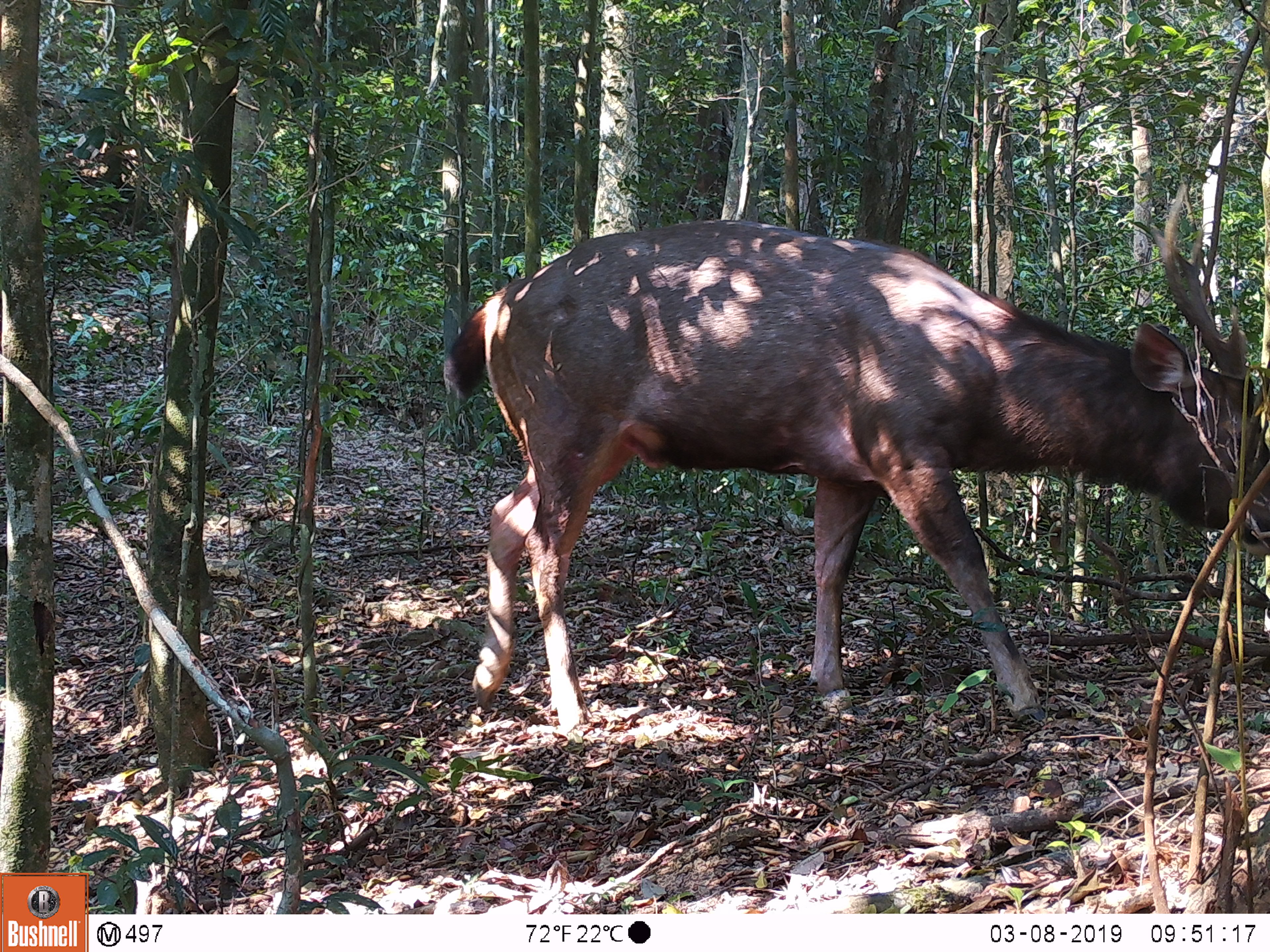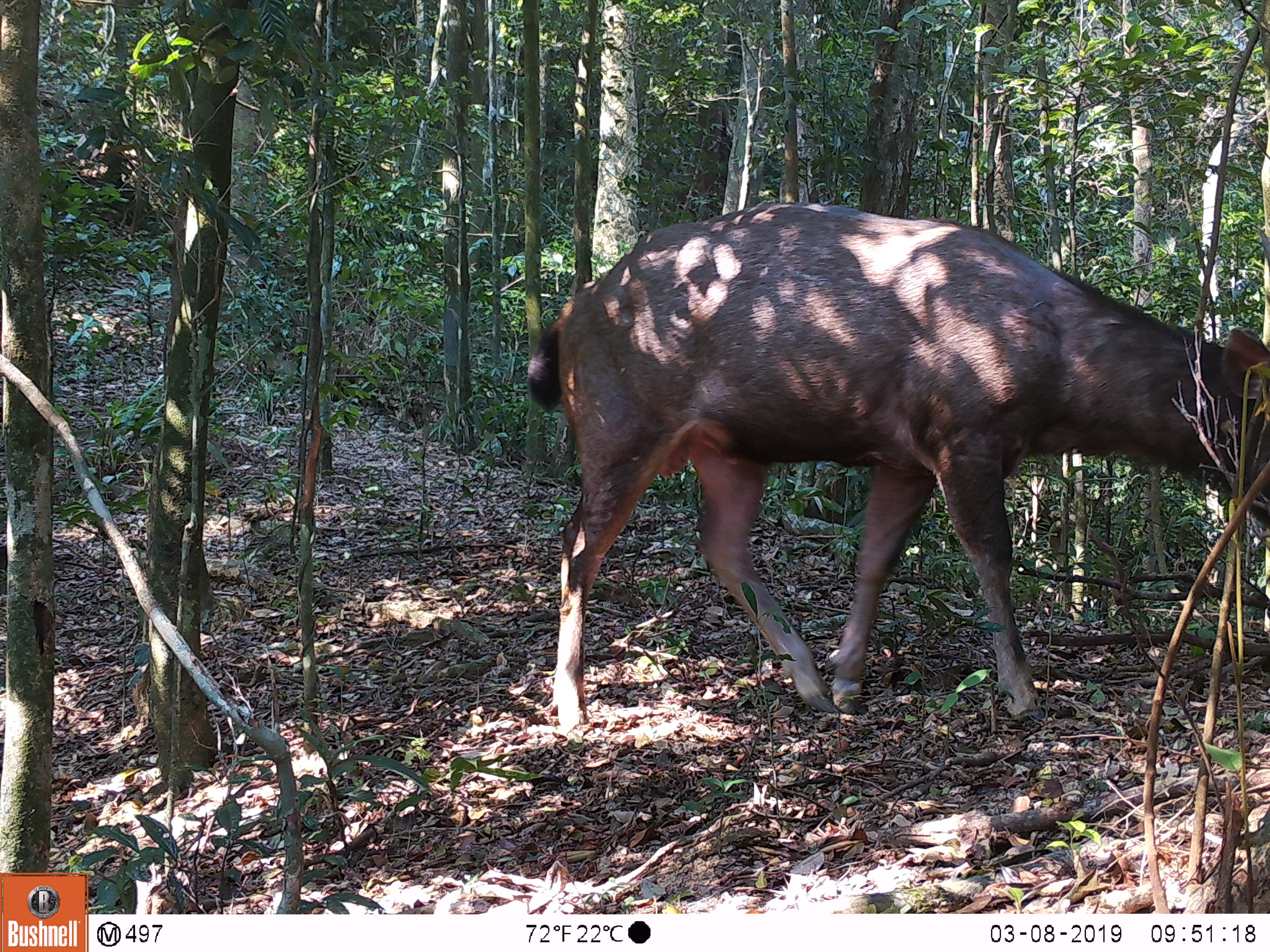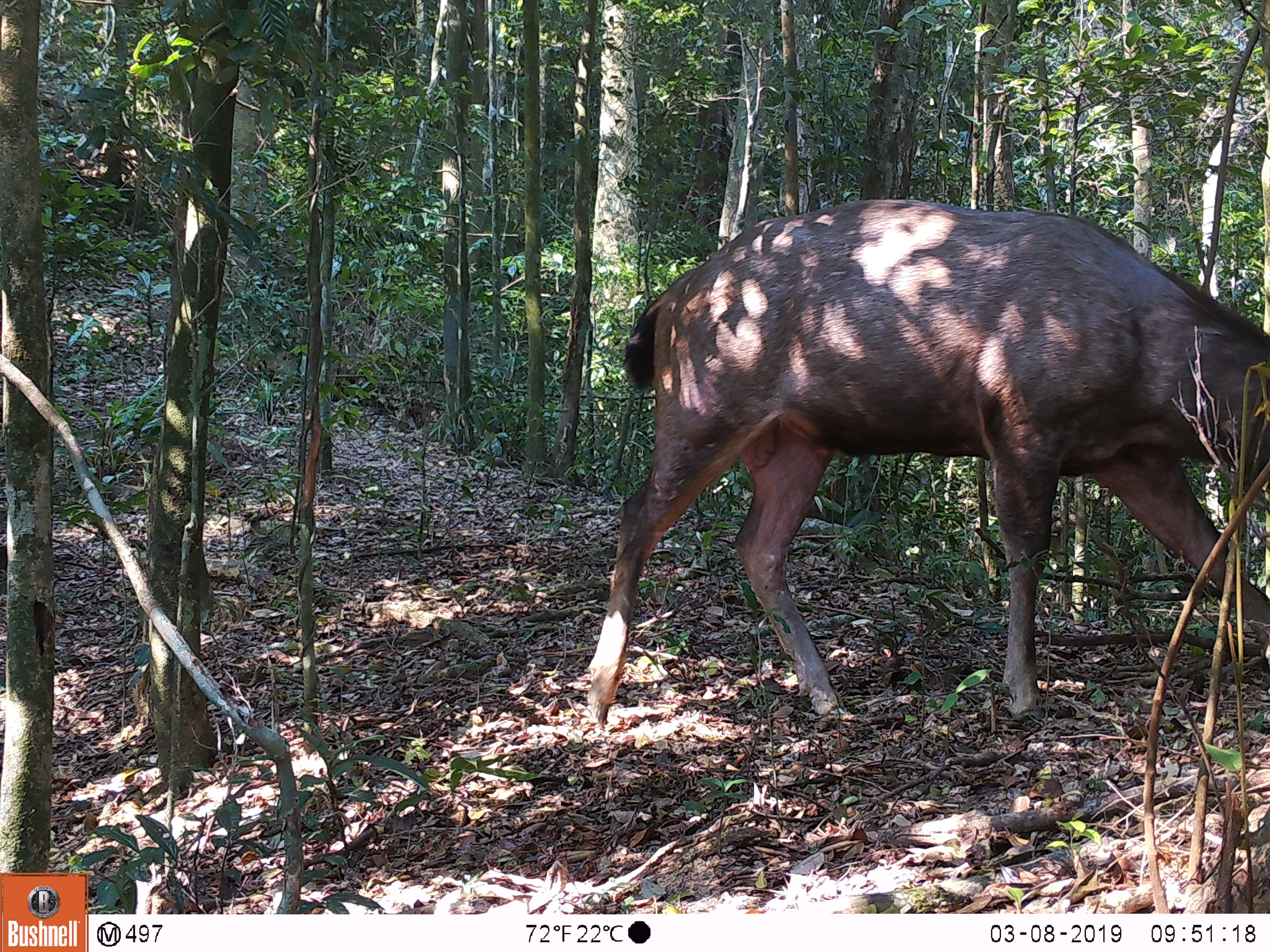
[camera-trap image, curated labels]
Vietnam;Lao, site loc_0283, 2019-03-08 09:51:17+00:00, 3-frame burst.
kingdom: Animalia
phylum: Chordata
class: Mammalia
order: Artiodactyla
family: Cervidae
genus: Rusa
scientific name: Rusa unicolor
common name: sambar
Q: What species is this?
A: Sambar (Rusa unicolor).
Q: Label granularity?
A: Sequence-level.